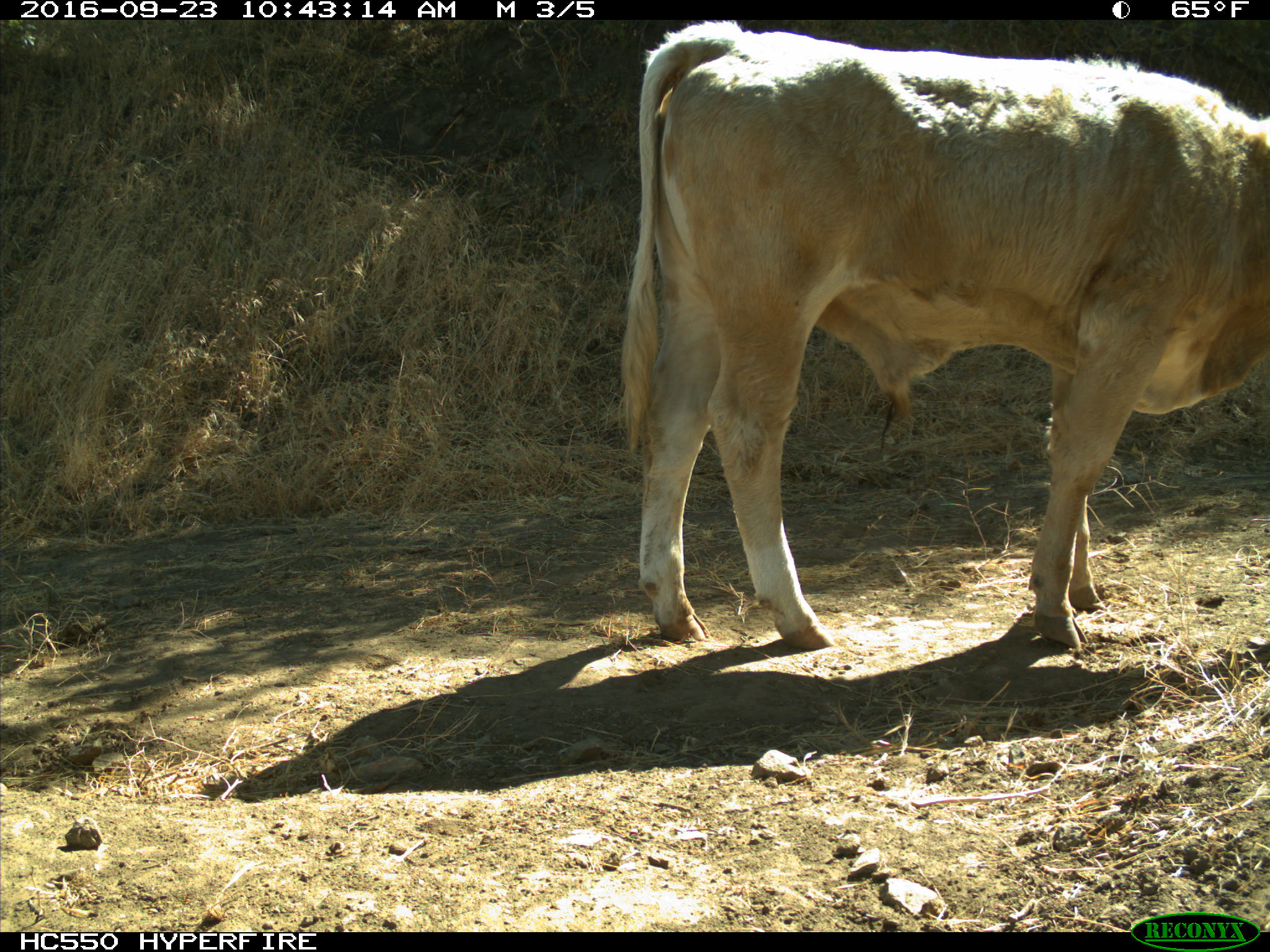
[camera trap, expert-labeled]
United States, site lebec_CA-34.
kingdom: Animalia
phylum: Chordata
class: Mammalia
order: Artiodactyla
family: Bovidae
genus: Bos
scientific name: Bos taurus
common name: domestic cow